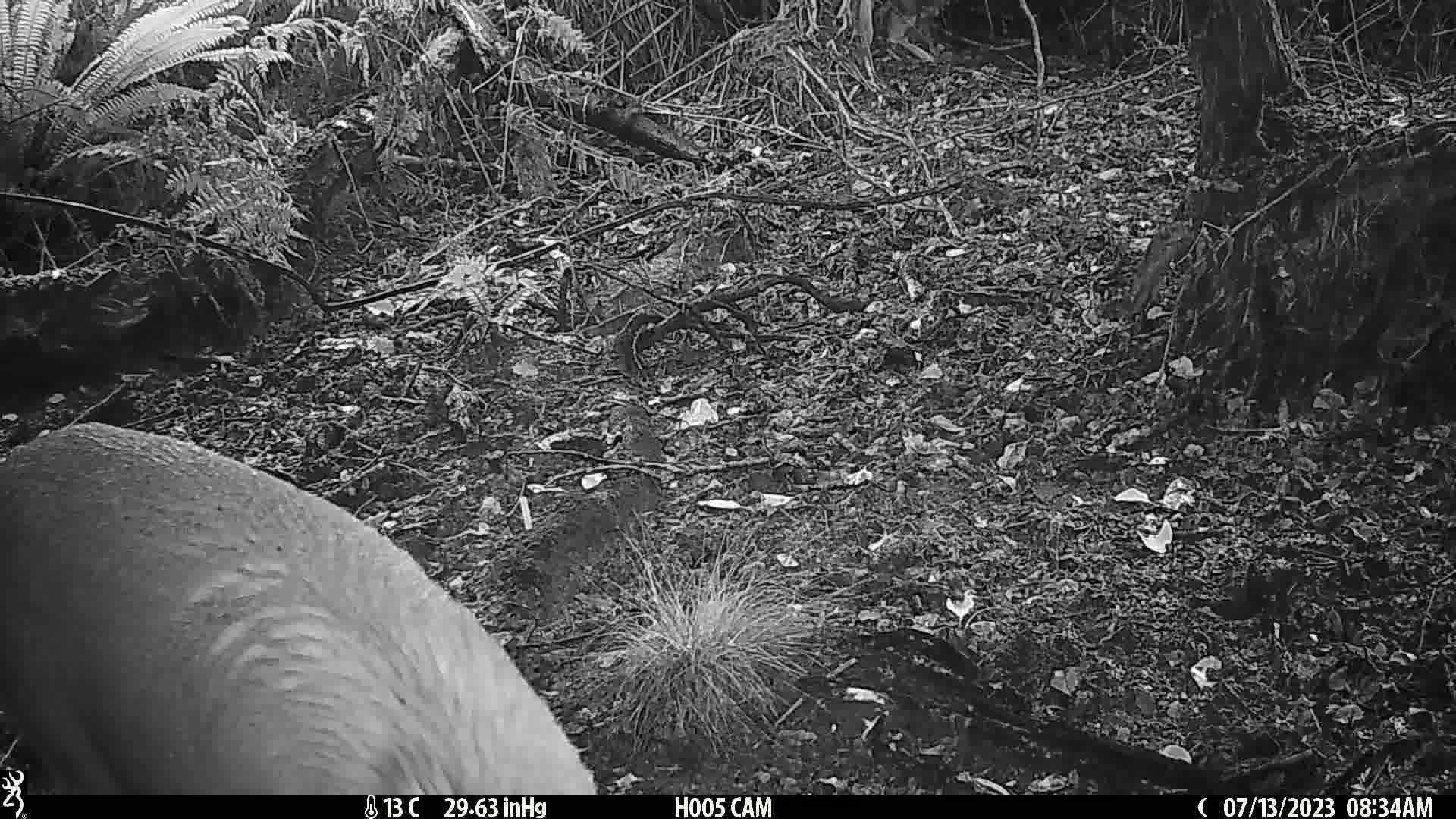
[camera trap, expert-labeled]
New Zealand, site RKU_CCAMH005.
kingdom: Animalia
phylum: Chordata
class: Mammalia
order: Artiodactyla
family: Cervidae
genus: Odocoileus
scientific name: Odocoileus virginianus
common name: white-tailed deer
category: white tailed deer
White tailed deer (white-tailed deer) (Odocoileus virginianus).